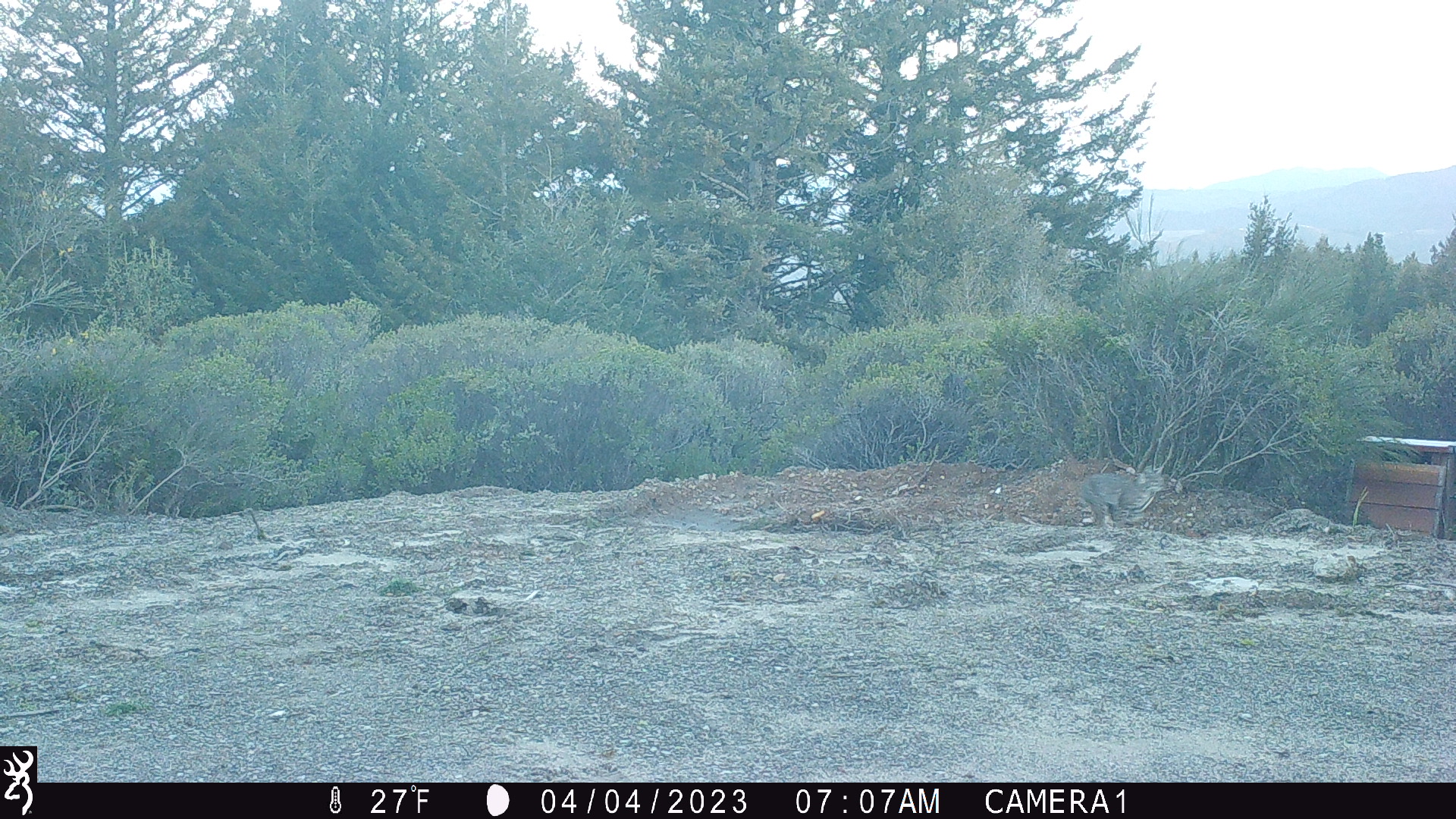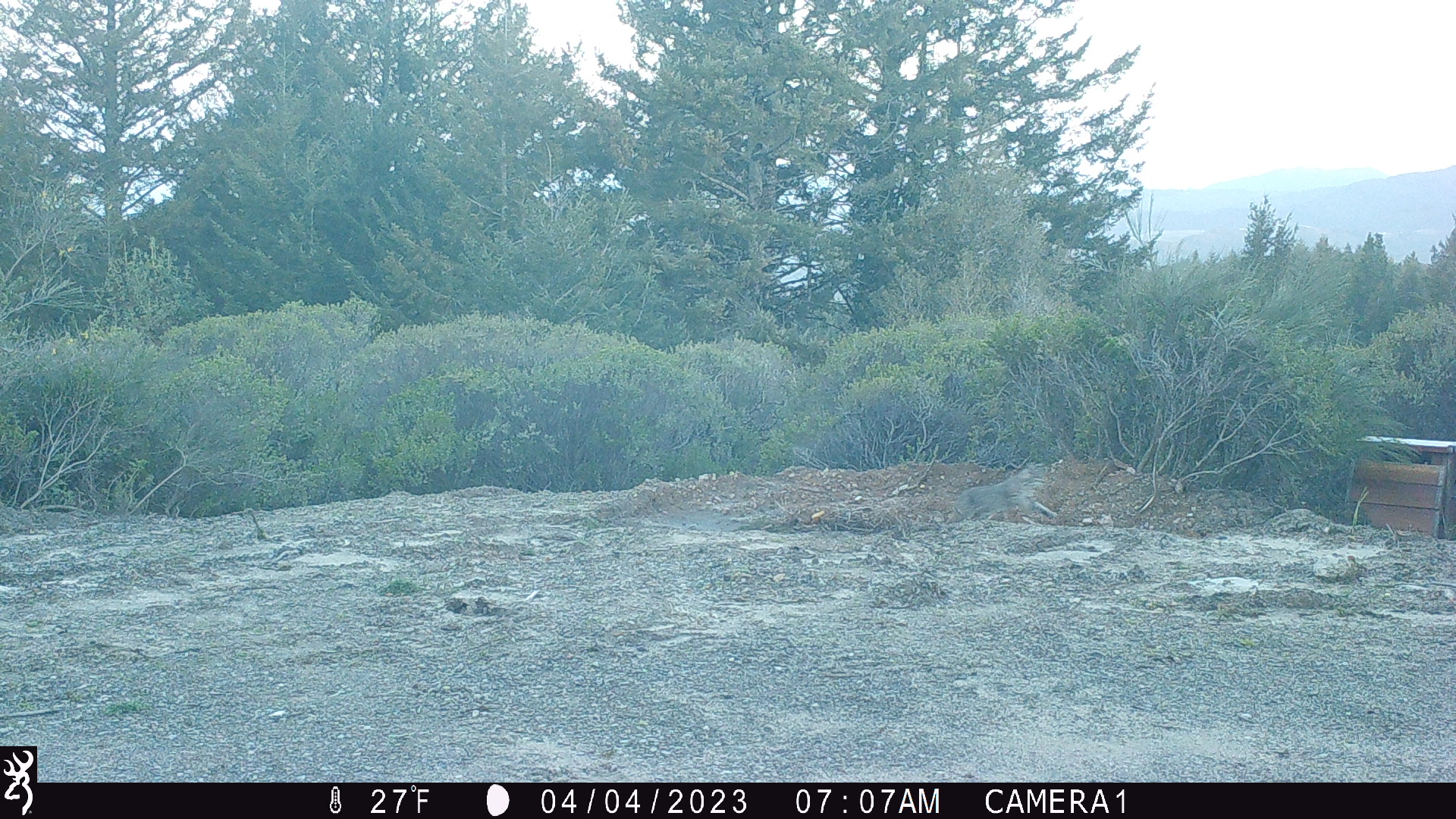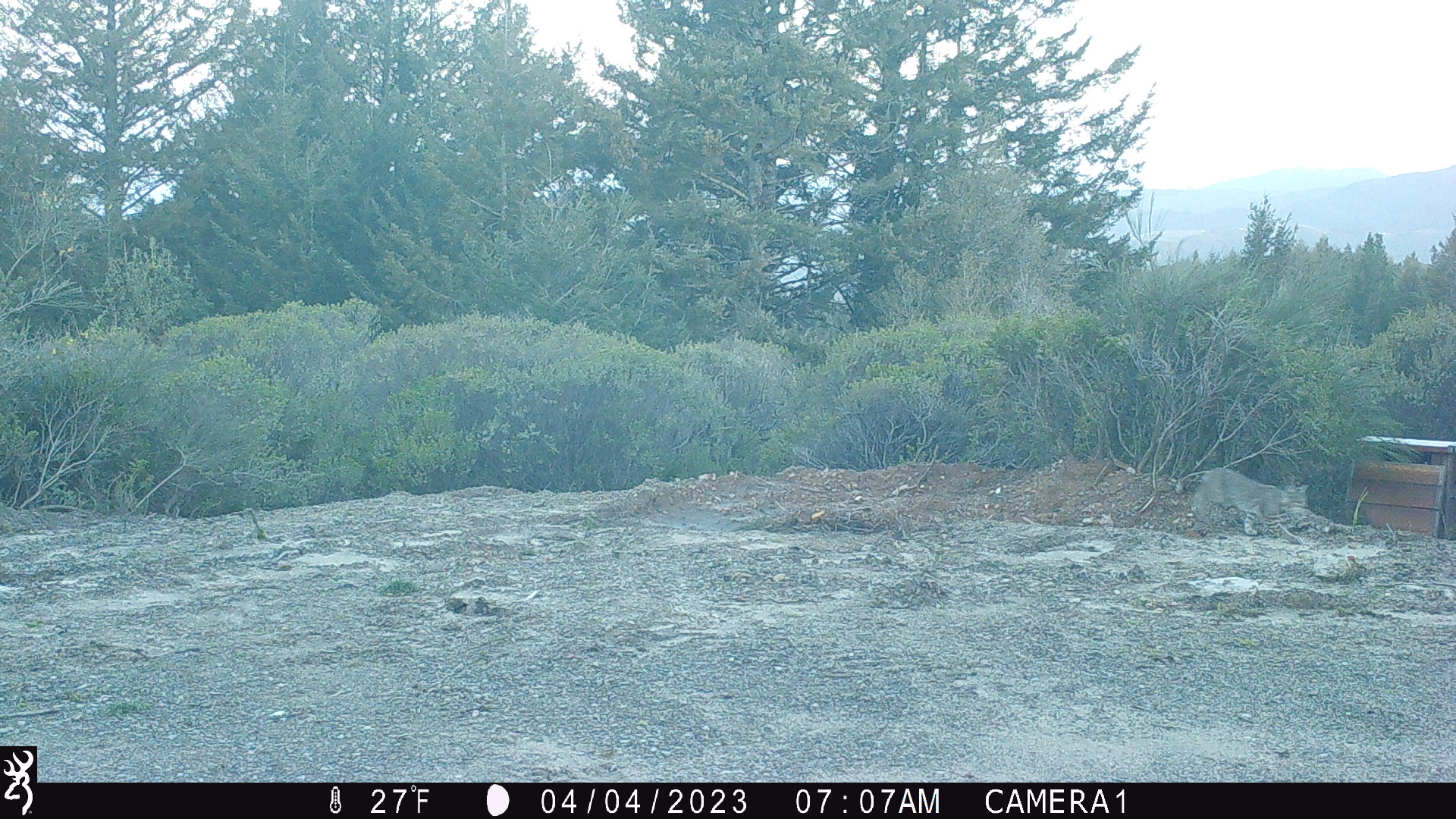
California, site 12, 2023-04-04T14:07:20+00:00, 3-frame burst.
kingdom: Animalia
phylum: Chordata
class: Mammalia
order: Carnivora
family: Felidae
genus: Lynx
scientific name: Lynx rufus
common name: bobcat